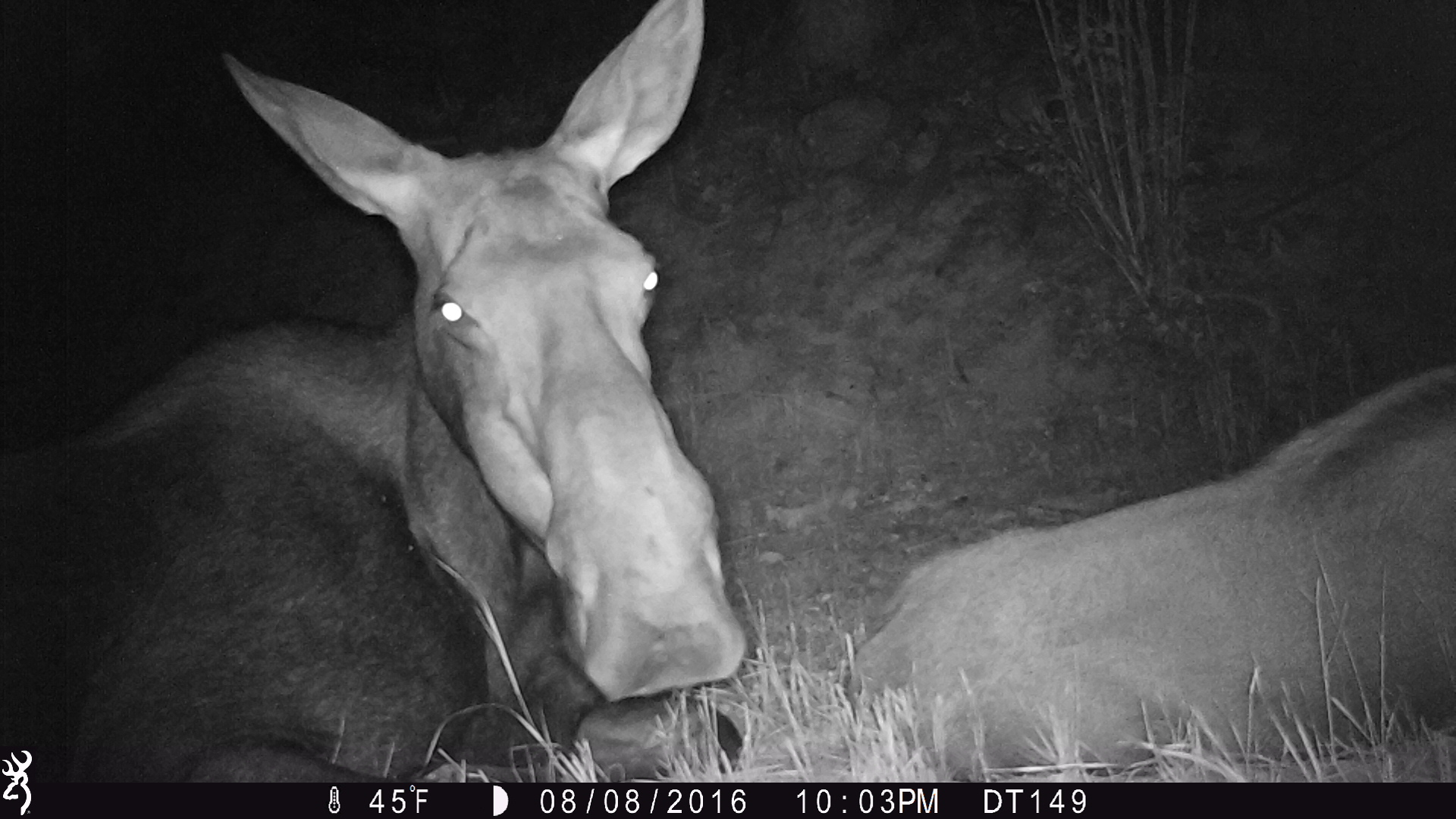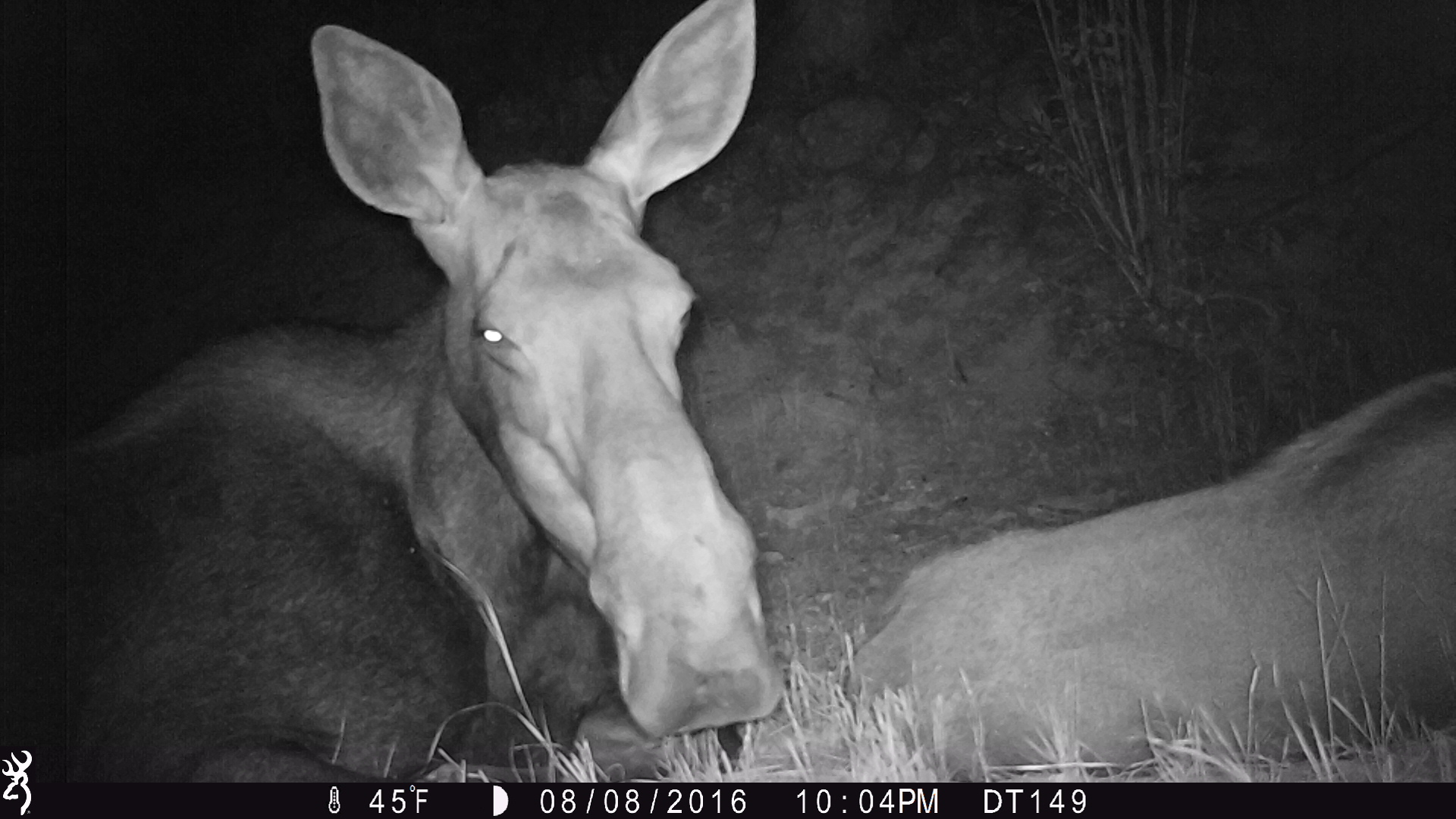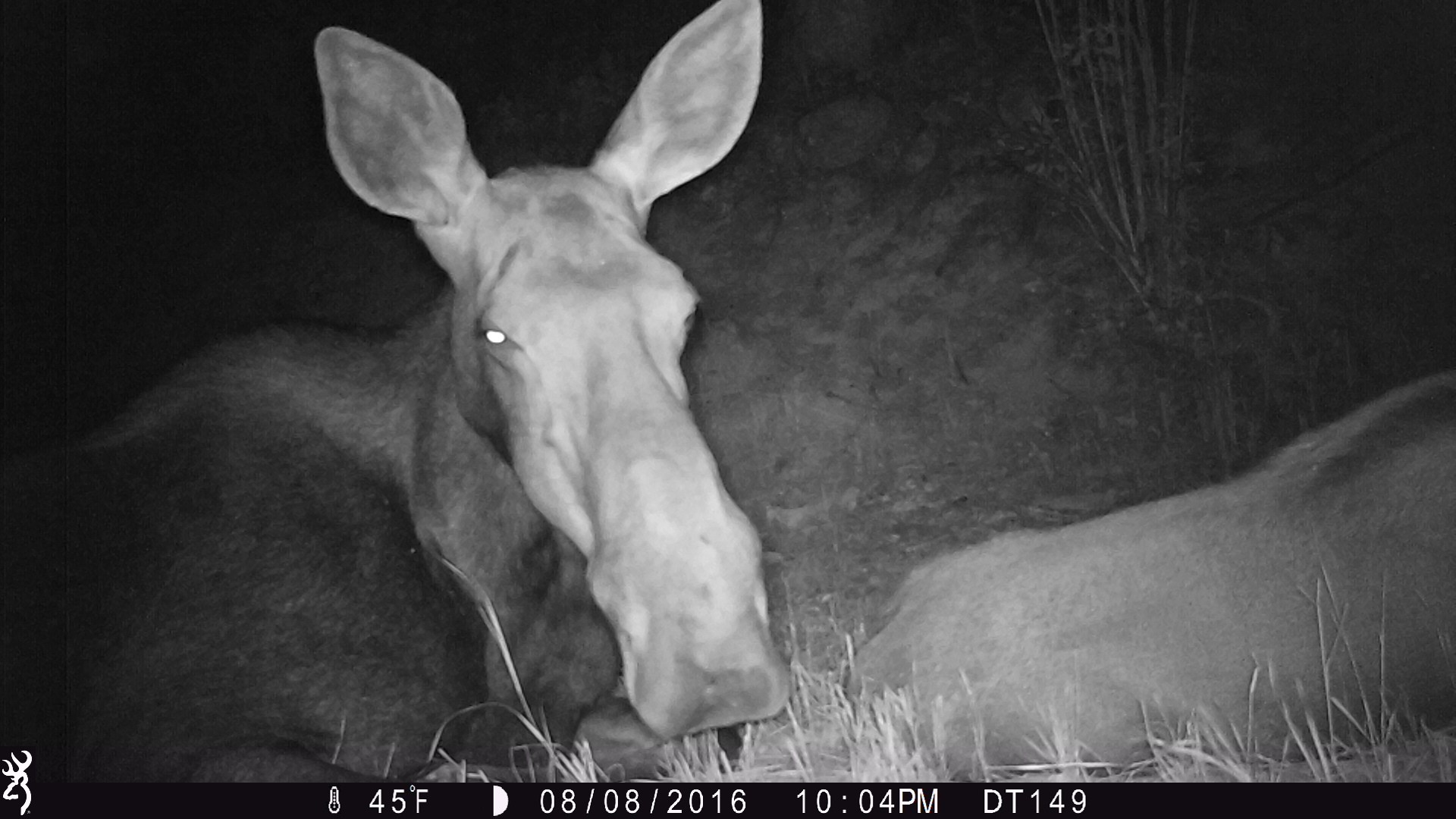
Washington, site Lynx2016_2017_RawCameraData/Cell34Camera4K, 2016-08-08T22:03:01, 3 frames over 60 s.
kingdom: Animalia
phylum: Chordata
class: Mammalia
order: Artiodactyla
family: Cervidae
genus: Alces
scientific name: Alces alces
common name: moose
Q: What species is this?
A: Alces alces (moose).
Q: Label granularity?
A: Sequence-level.